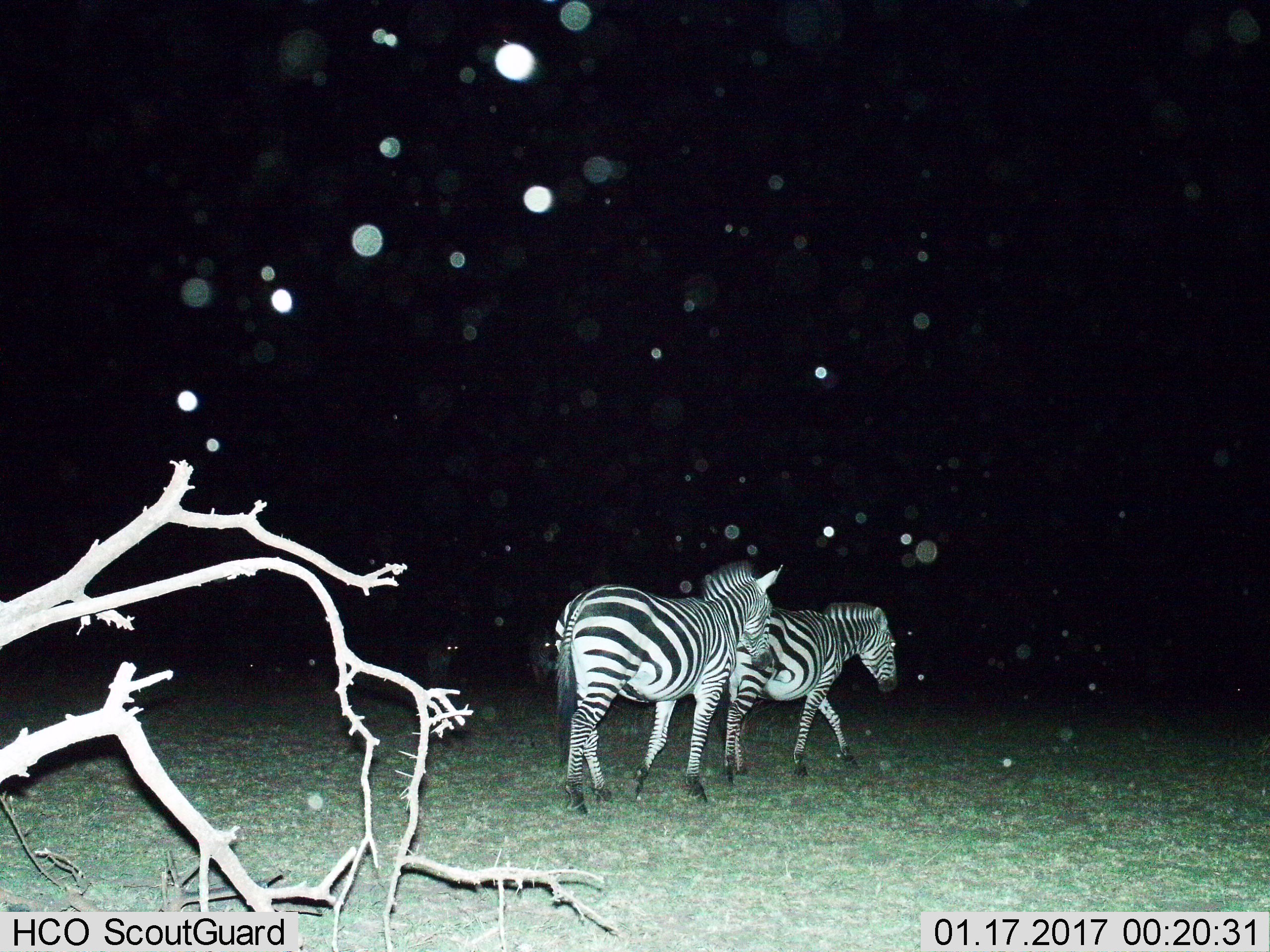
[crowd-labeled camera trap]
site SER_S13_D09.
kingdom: Animalia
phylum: Chordata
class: Mammalia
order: Perissodactyla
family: Equidae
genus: Equus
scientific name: Equus quagga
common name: plains zebra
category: zebraplains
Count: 2.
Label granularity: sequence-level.